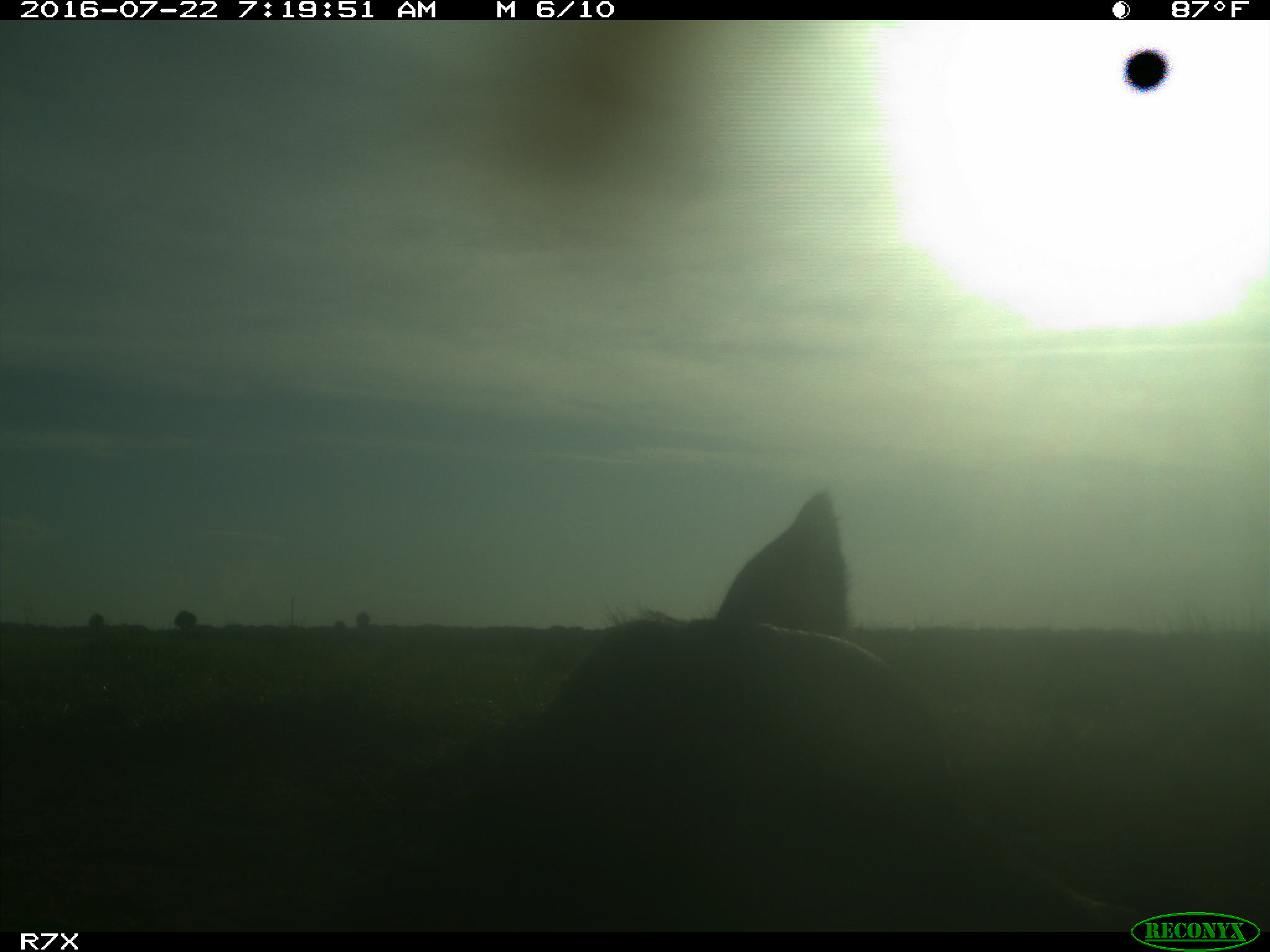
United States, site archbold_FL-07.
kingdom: Animalia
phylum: Chordata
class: Mammalia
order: Artiodactyla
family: Bovidae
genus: Bos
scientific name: Bos taurus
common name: domestic cow